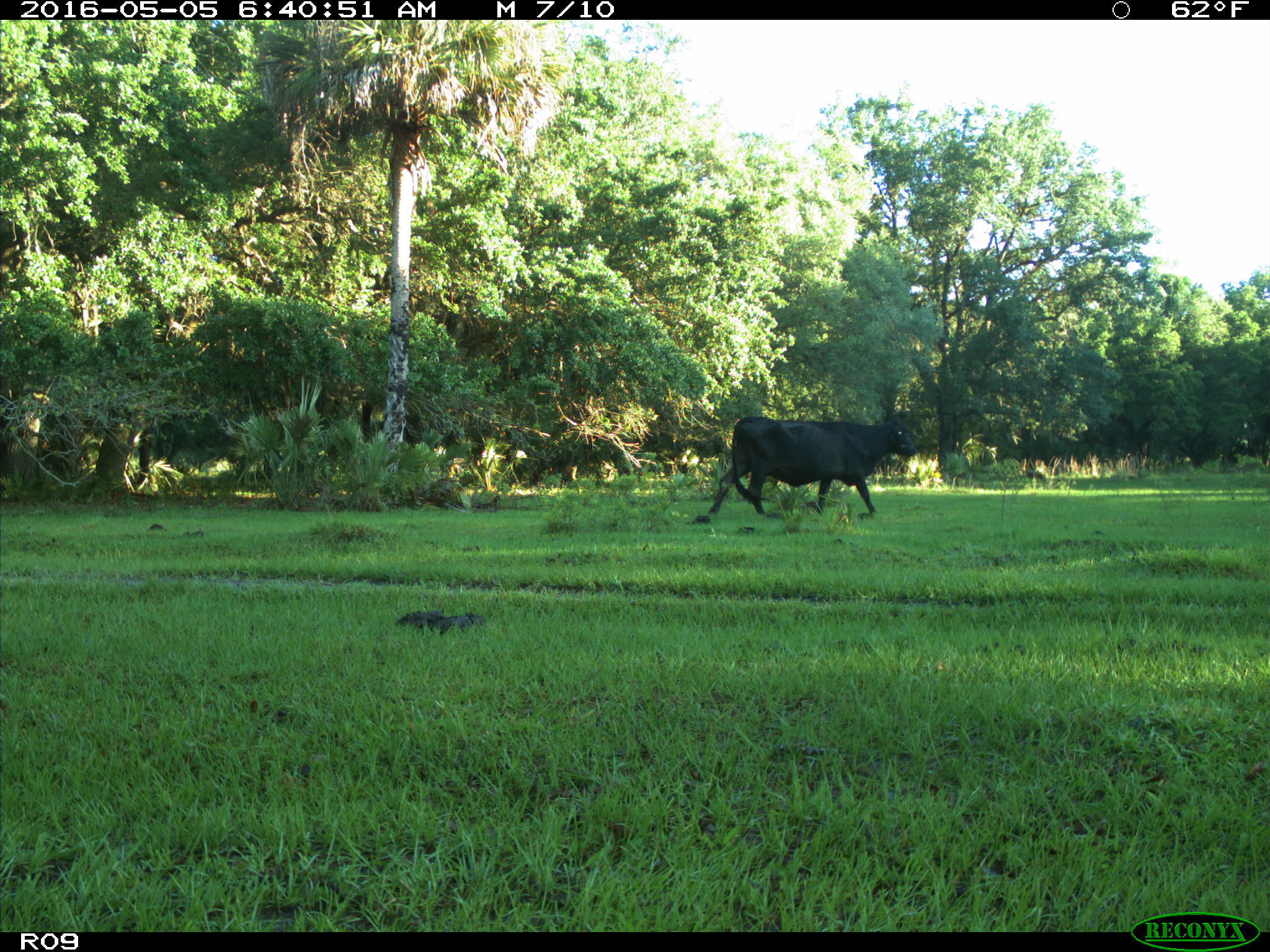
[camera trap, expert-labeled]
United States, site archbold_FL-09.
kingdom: Animalia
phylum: Chordata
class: Mammalia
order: Artiodactyla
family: Bovidae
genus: Bos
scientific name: Bos taurus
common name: domestic cow